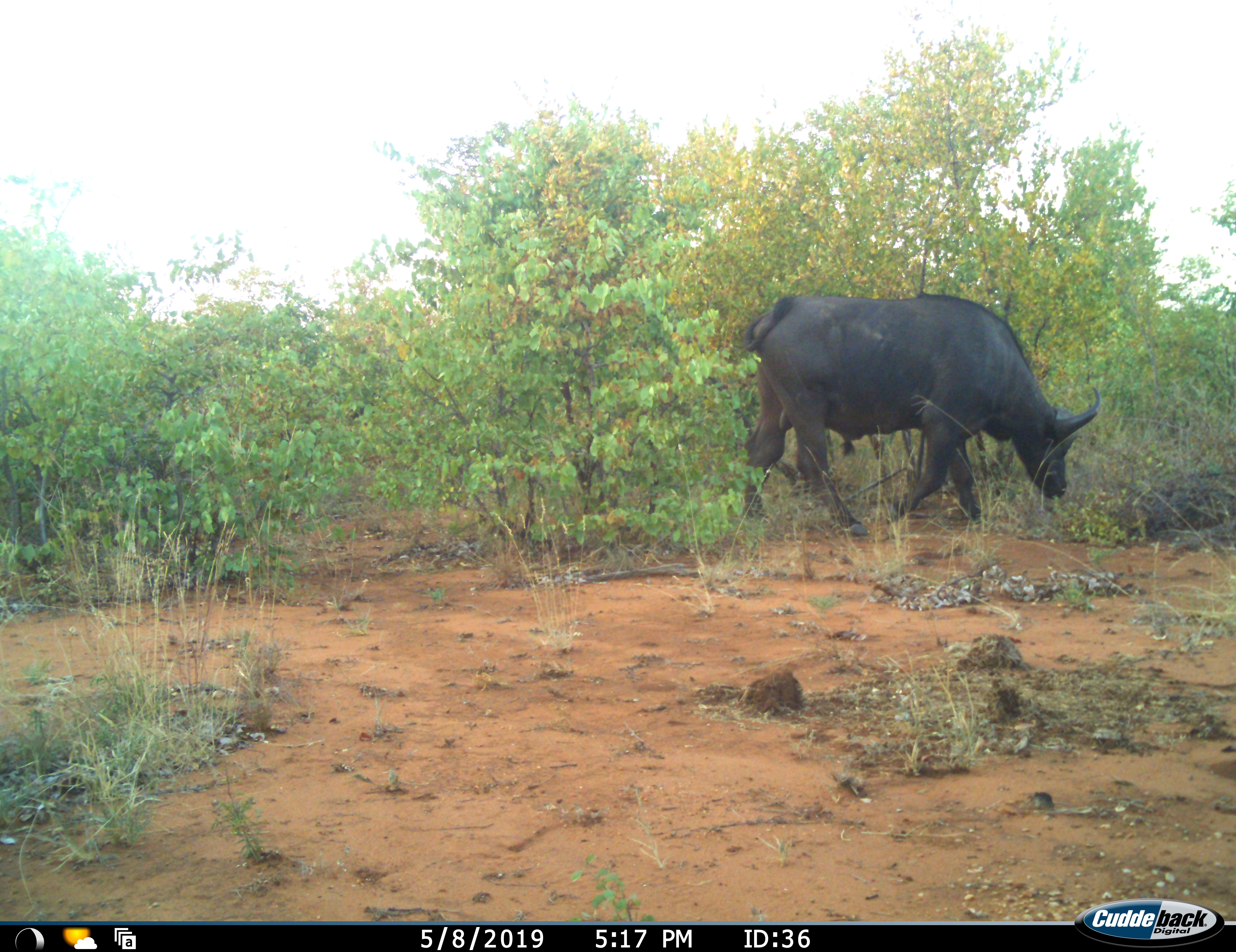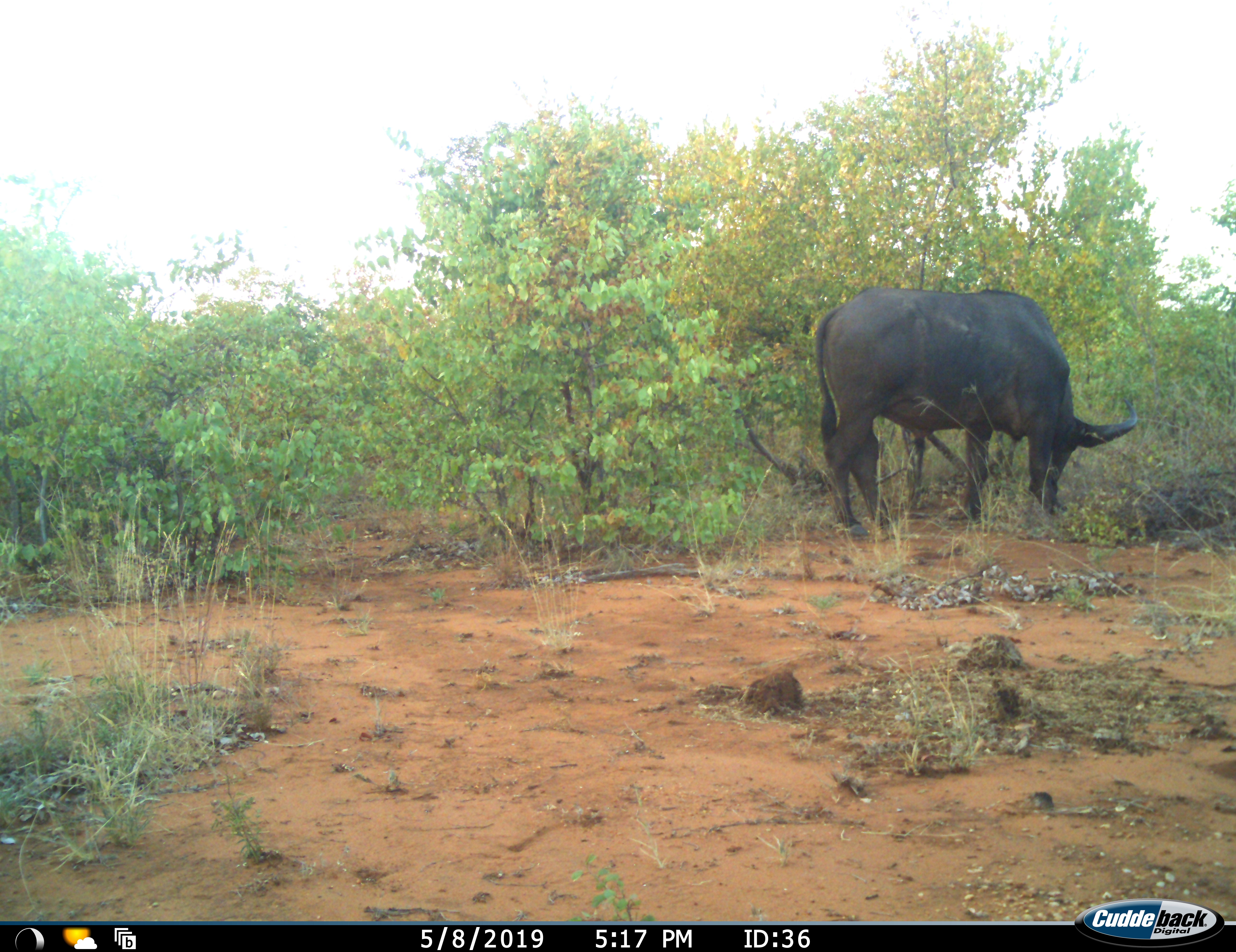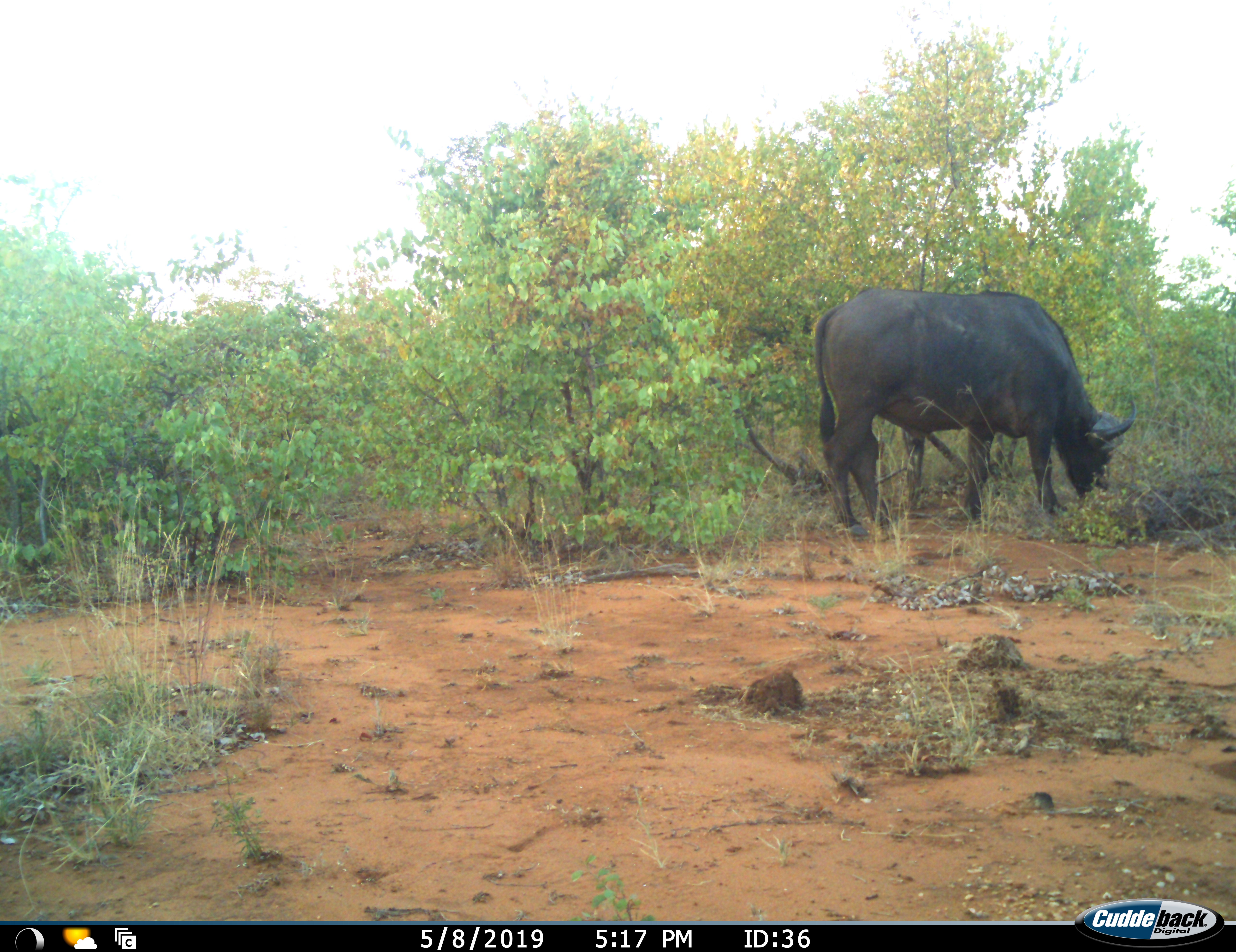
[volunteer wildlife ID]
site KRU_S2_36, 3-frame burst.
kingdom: Animalia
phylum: Chordata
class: Mammalia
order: Artiodactyla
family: Bovidae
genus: Syncerus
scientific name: Syncerus caffer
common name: african buffalo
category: buffalo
Buffalo (african buffalo) (Syncerus caffer), count 1. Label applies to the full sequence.